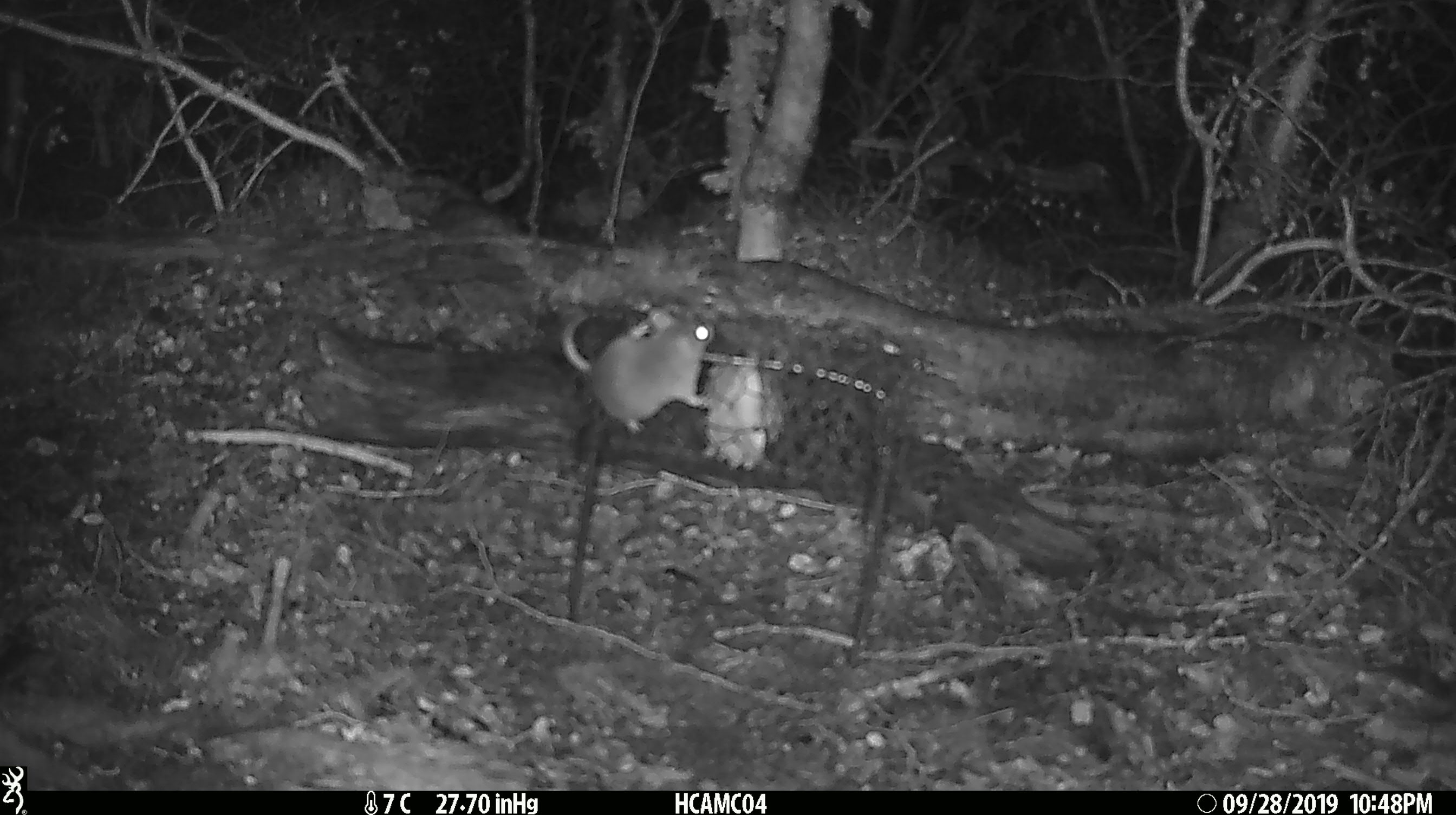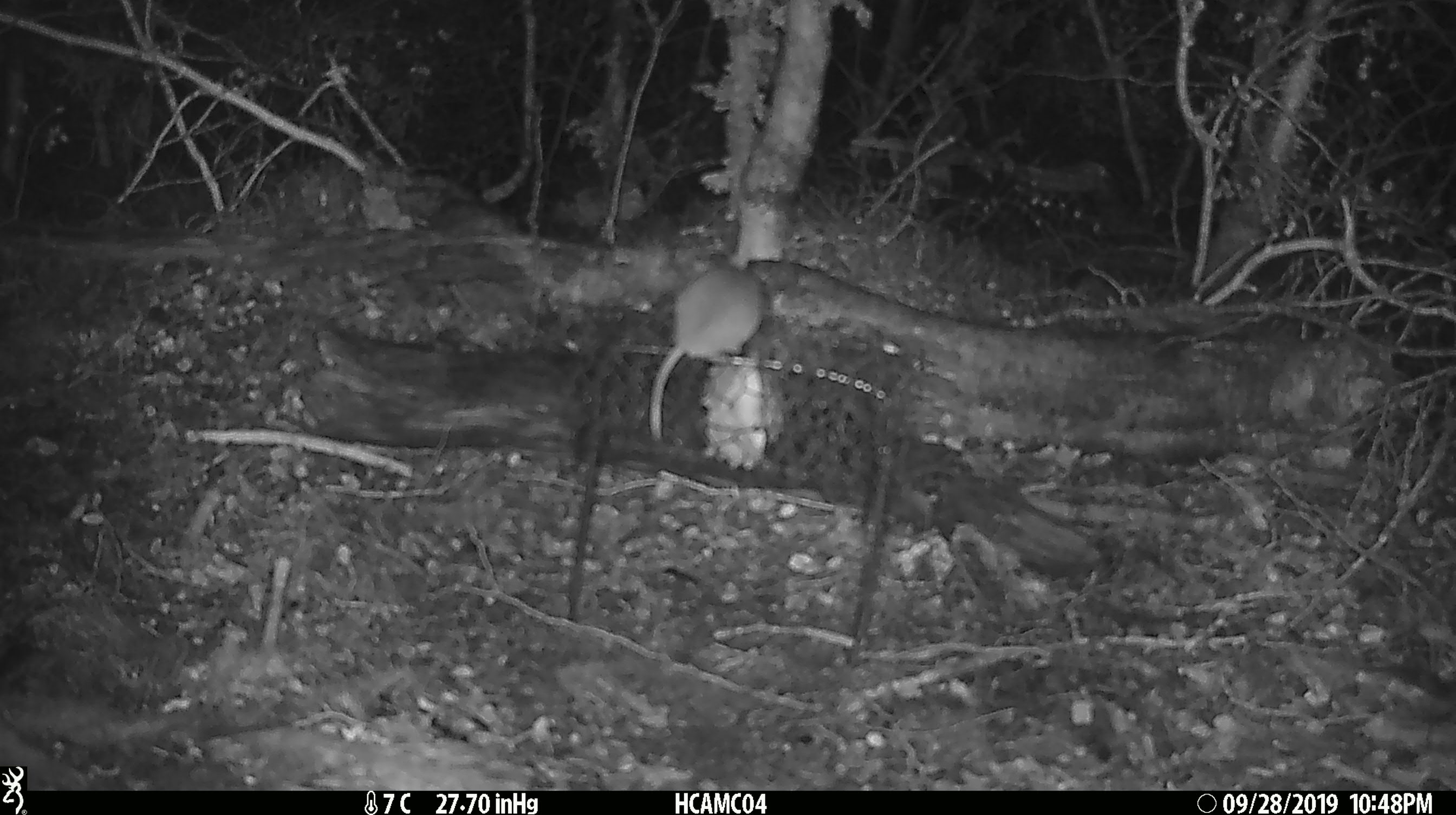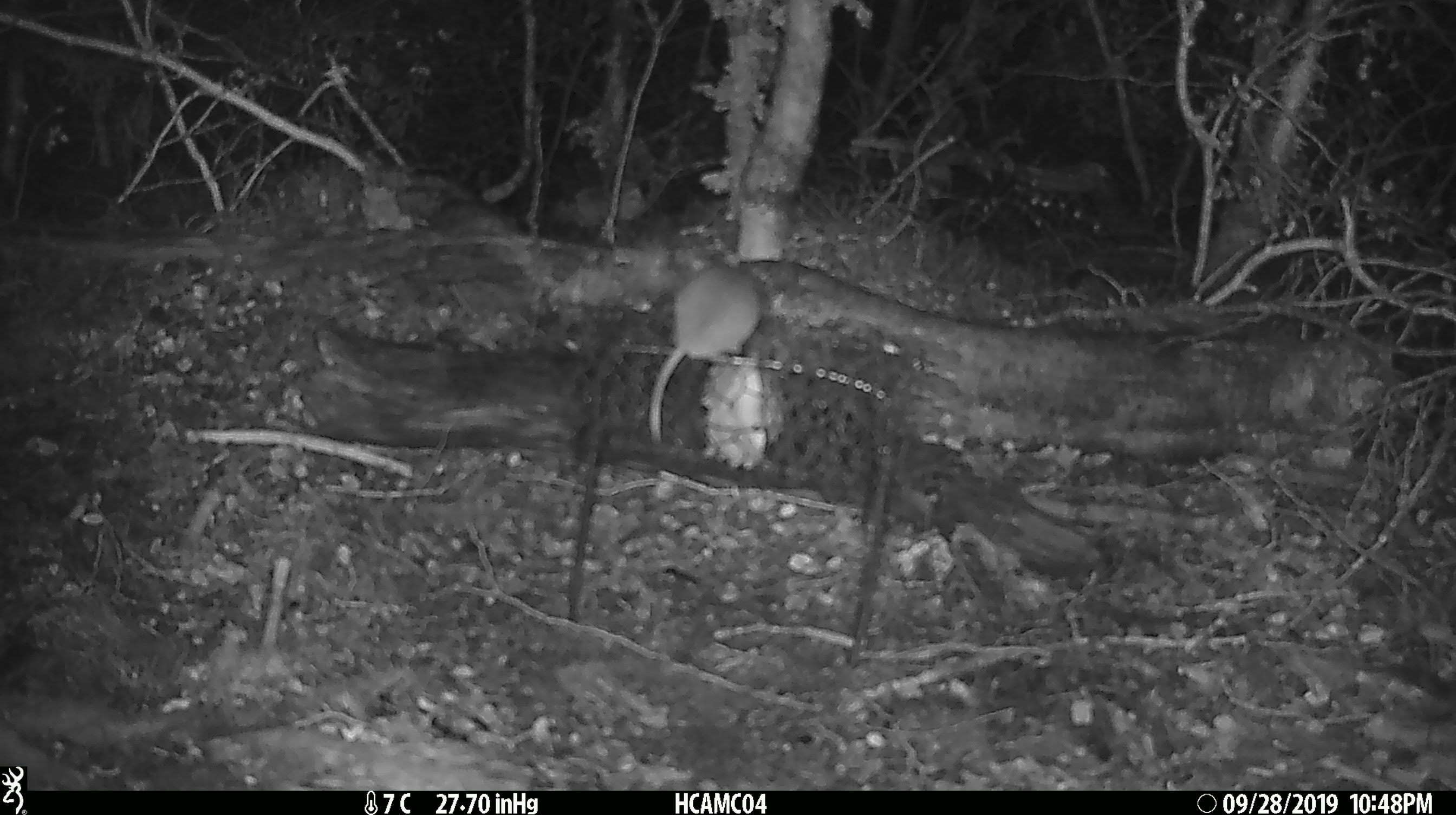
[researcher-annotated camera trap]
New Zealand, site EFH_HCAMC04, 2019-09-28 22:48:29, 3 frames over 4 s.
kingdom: Animalia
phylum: Chordata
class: Mammalia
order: Rodentia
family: Muridae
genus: Mus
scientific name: Mus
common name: mouse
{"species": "mouse (Mus)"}